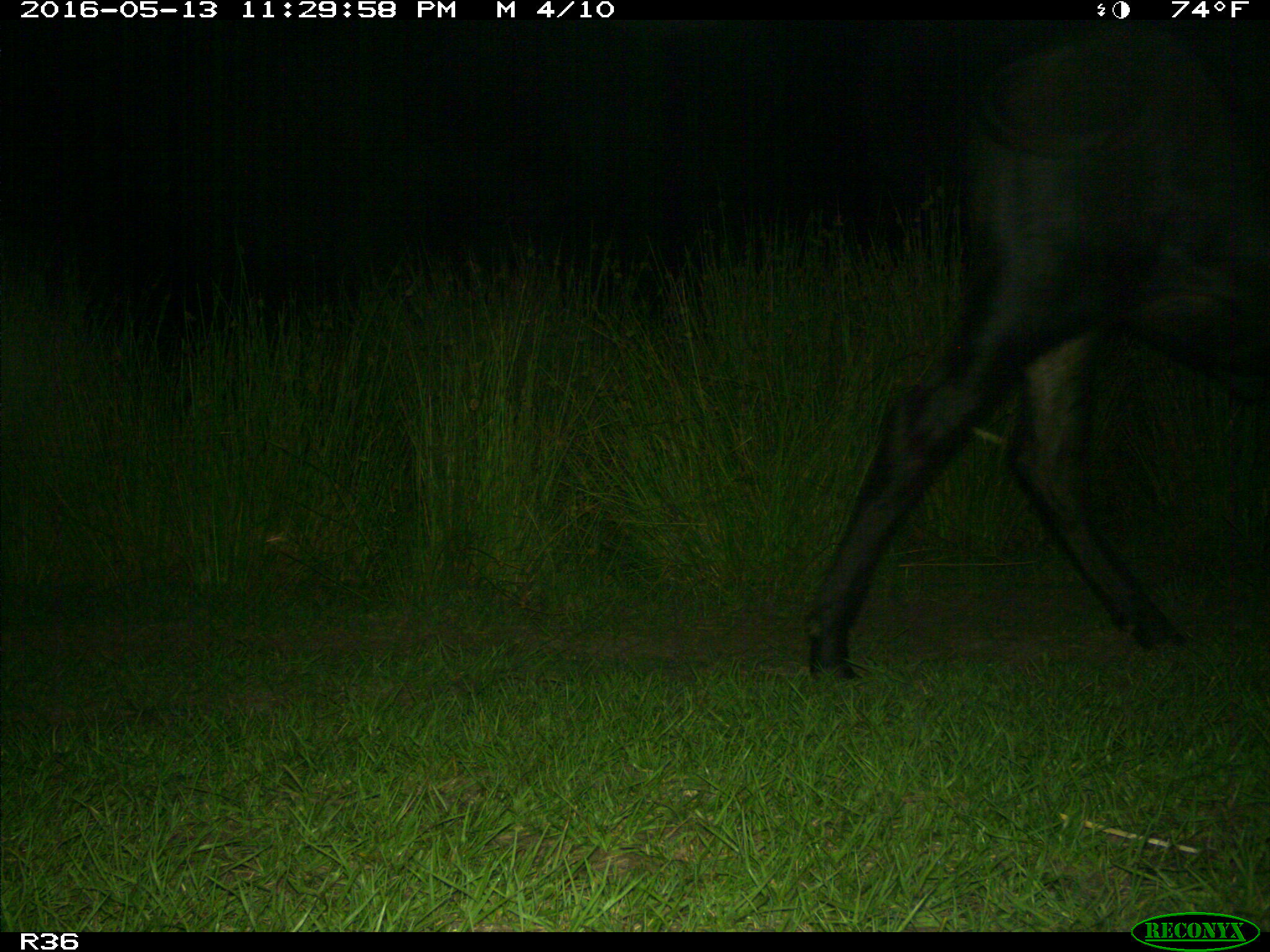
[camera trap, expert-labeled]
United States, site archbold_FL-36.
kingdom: Animalia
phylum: Chordata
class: Mammalia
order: Artiodactyla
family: Bovidae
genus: Bos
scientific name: Bos taurus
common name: domestic cow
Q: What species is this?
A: Bos taurus (domestic cow).